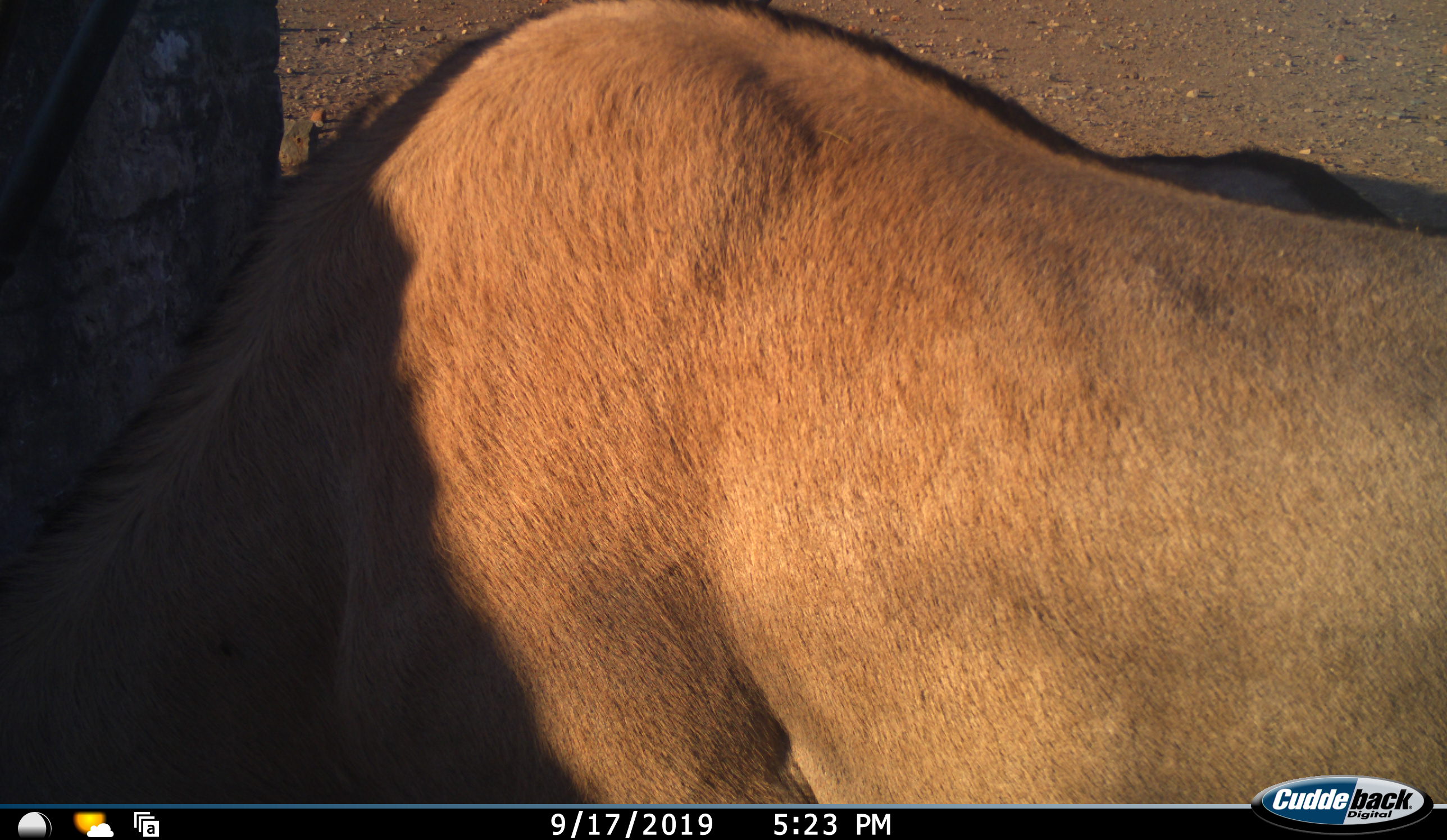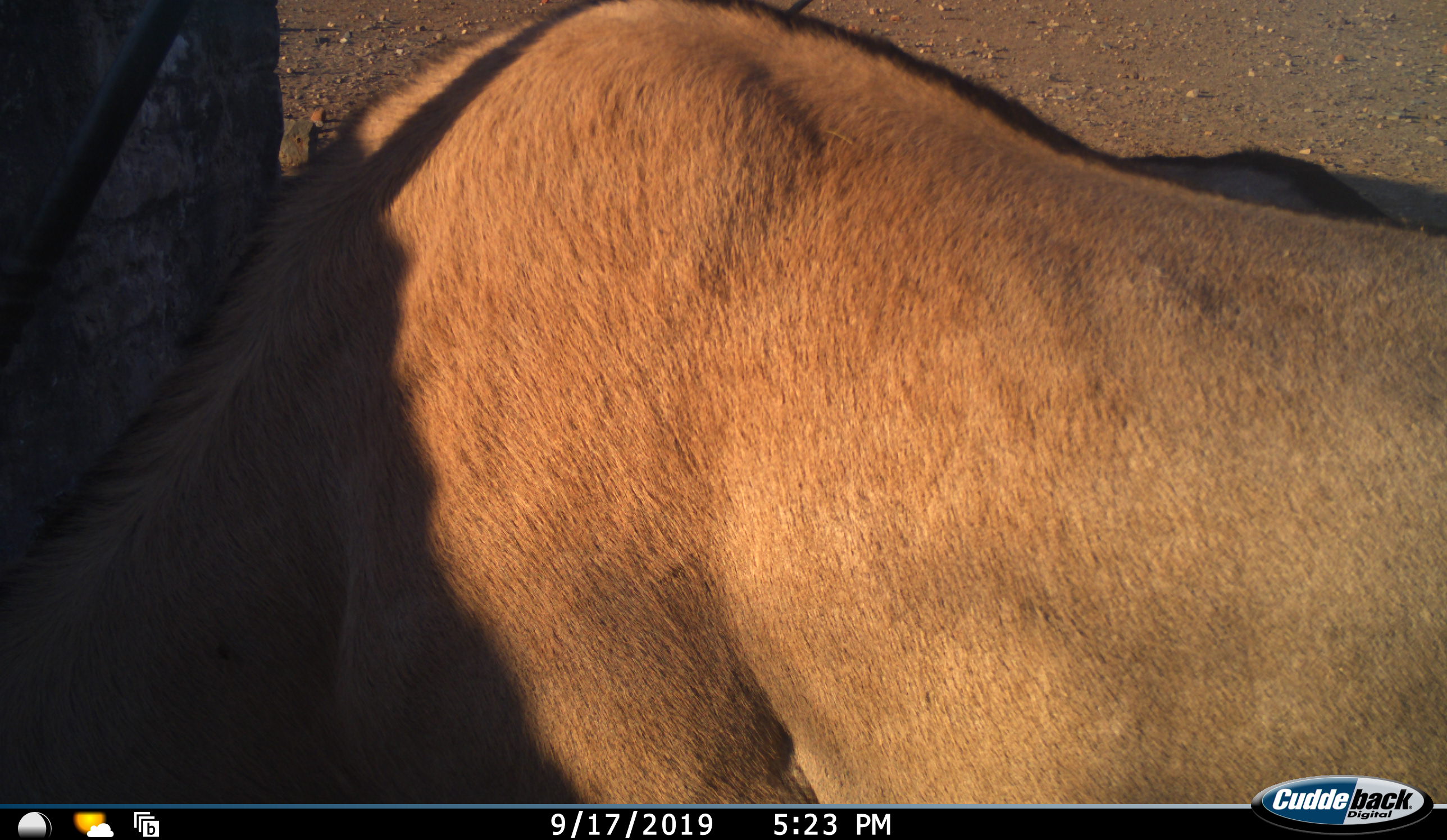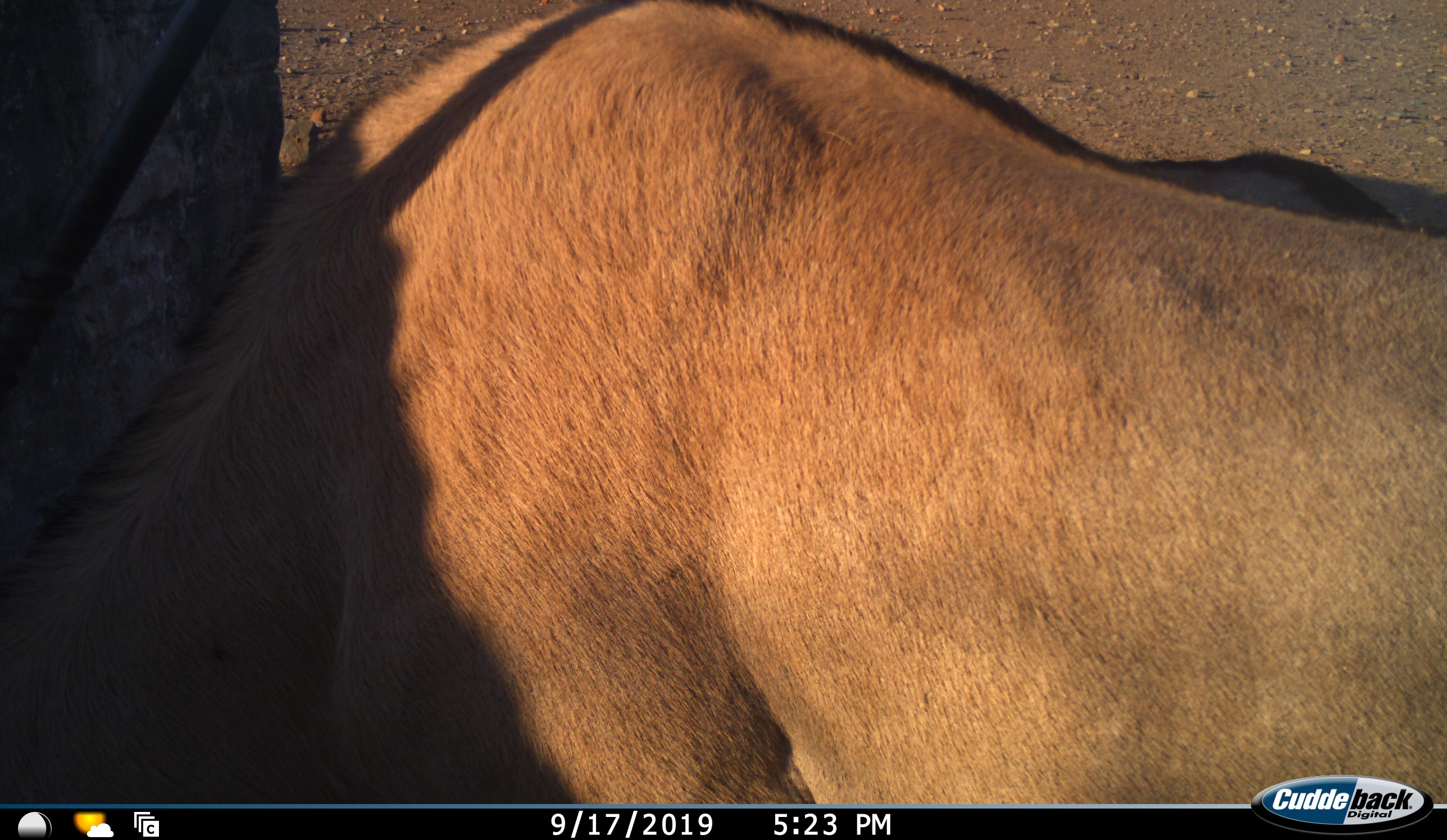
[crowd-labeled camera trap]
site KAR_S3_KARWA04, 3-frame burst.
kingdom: Animalia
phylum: Chordata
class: Mammalia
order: Artiodactyla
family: Bovidae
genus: Oryx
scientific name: Oryx gazella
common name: gemsbok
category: oryx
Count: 1.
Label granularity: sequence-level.